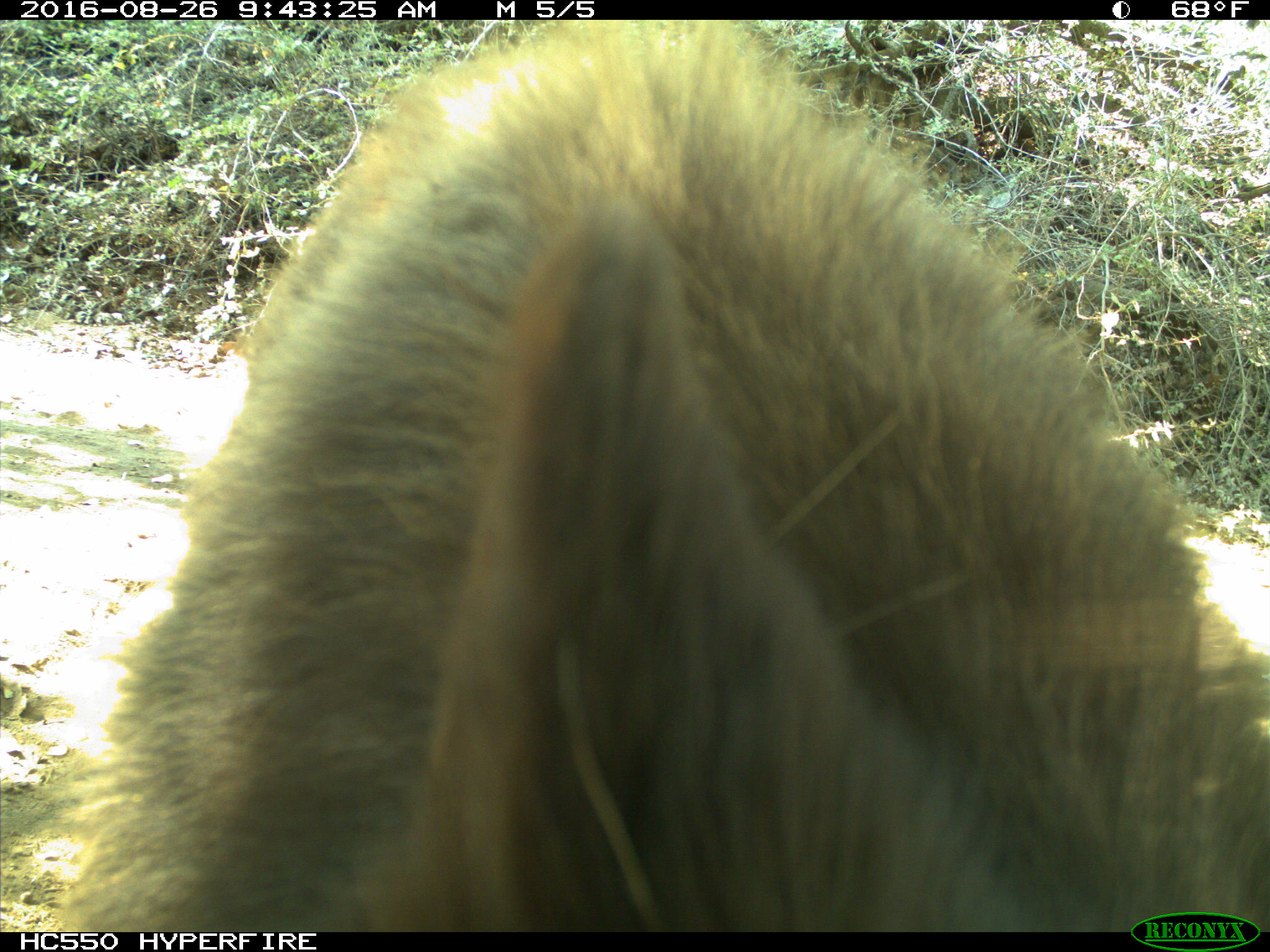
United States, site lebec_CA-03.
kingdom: Animalia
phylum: Chordata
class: Mammalia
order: Carnivora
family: Ursidae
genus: Ursus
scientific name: Ursus americanus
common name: american black bear